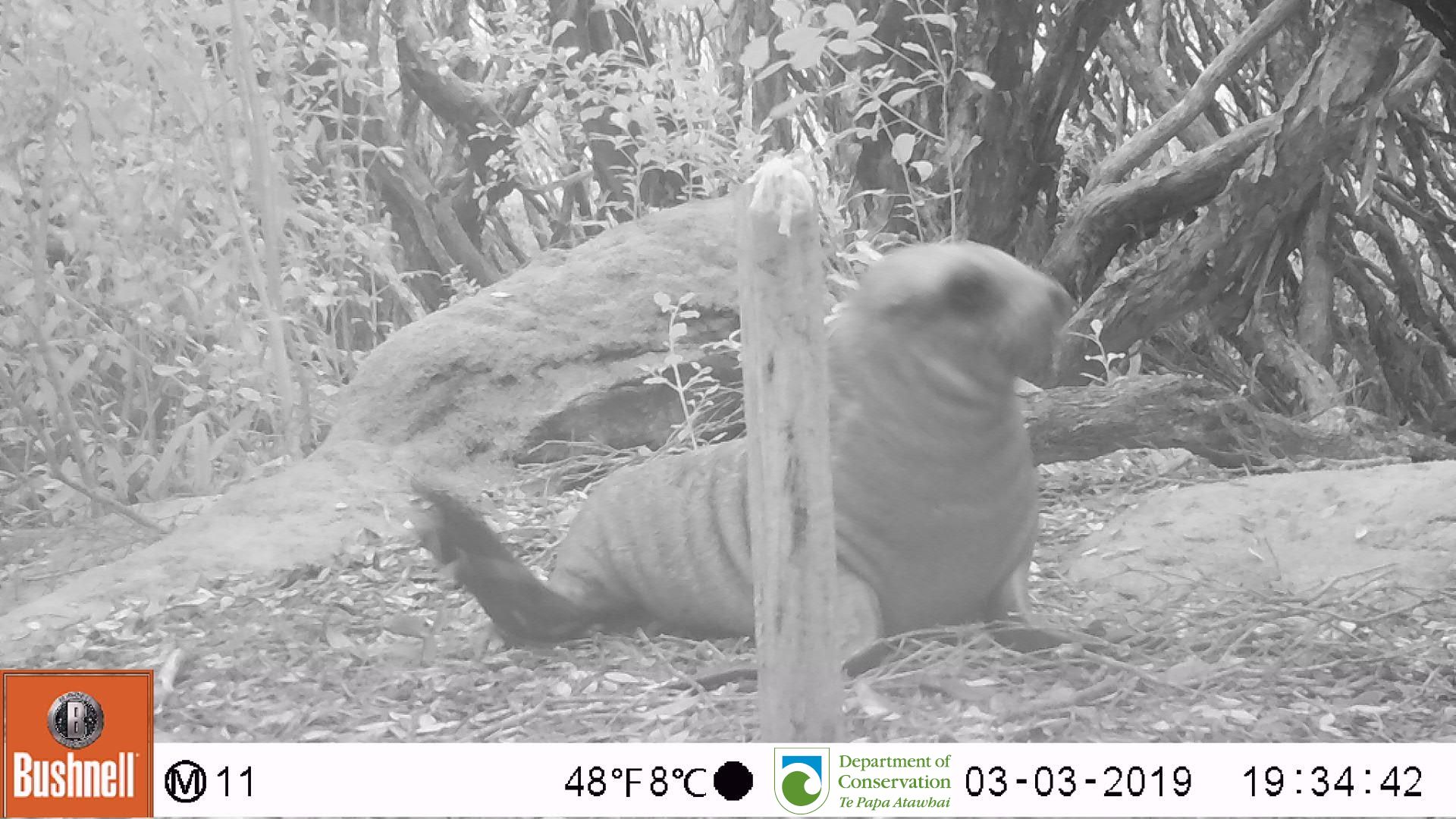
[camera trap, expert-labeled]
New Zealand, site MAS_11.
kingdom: Animalia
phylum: Chordata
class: Mammalia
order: Carnivora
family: Otariidae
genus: Phocarctos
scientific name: Phocarctos hookeri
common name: new zealand sea lion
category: sealion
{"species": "sealion (new zealand sea lion) (Phocarctos hookeri)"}